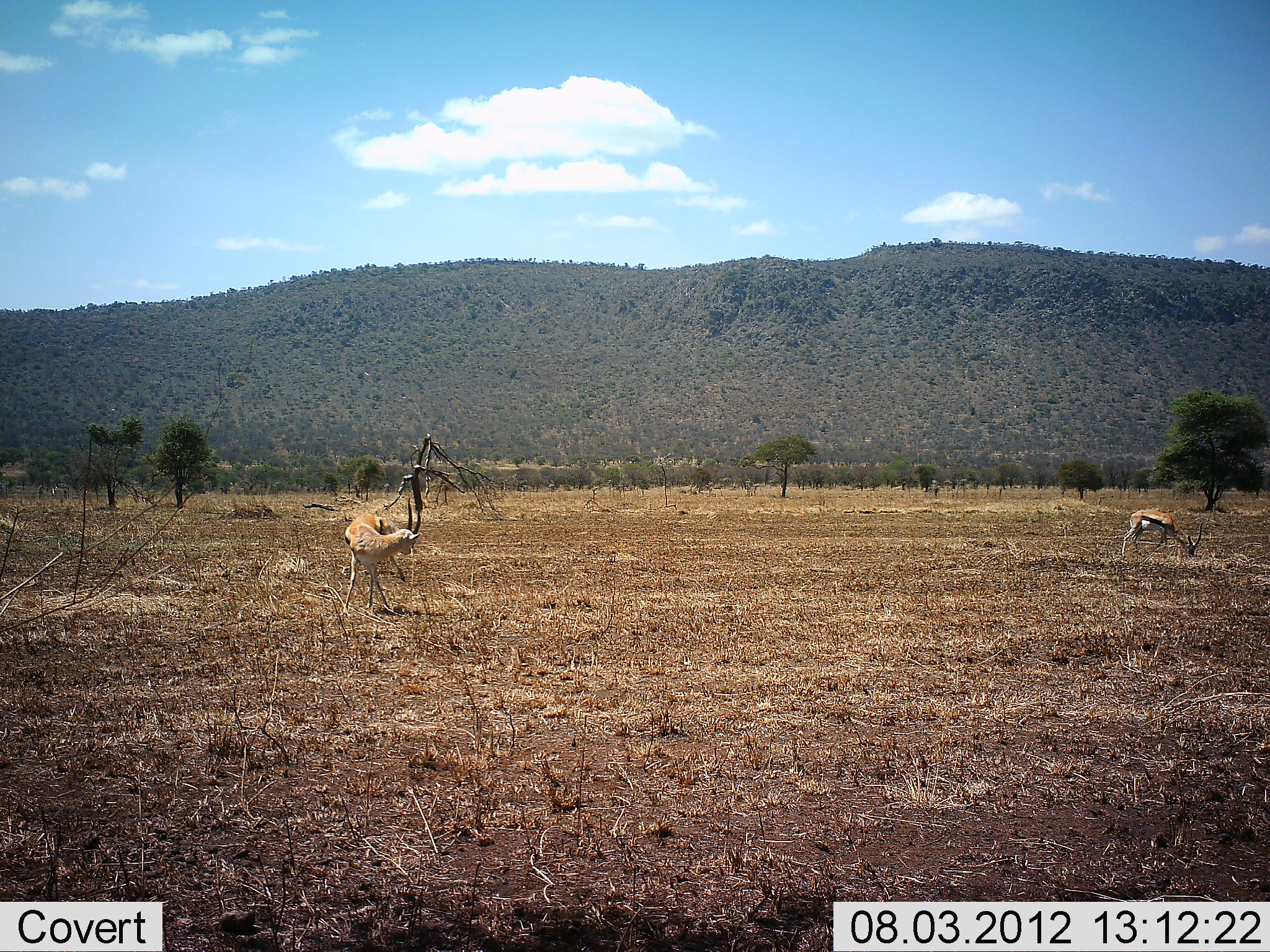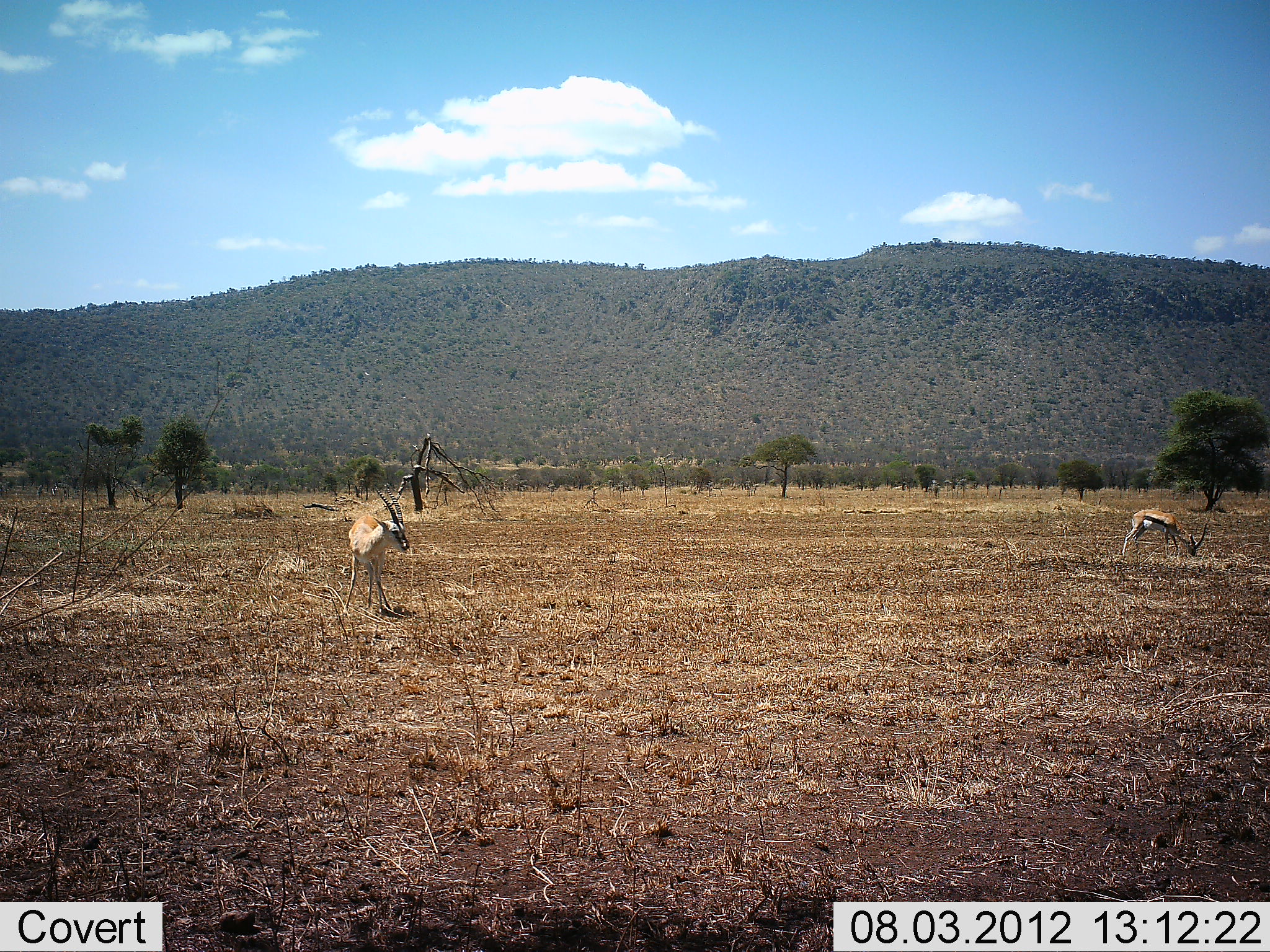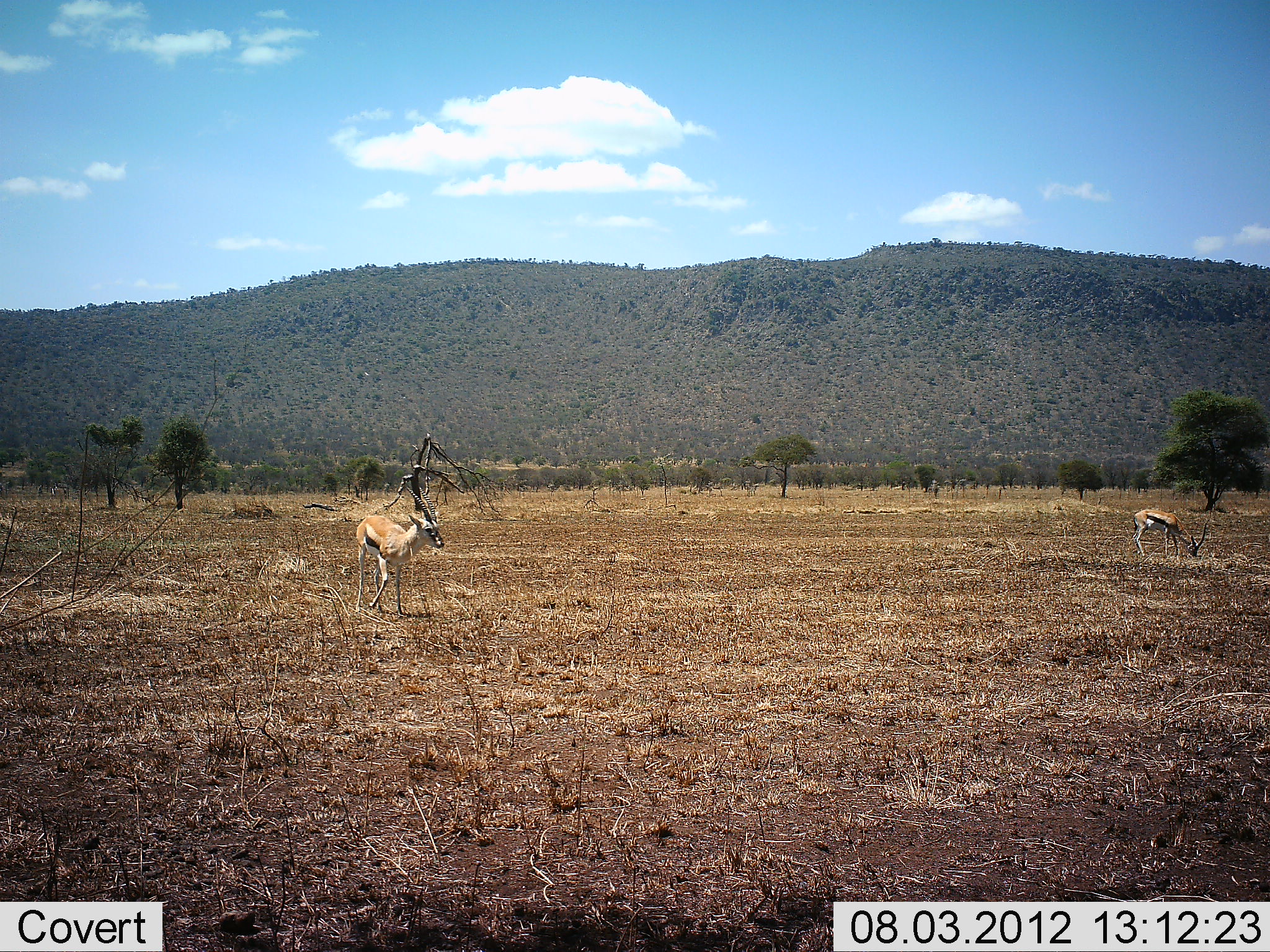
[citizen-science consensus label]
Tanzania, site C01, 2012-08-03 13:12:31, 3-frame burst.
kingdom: Animalia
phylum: Chordata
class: Mammalia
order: Artiodactyla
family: Bovidae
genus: Eudorcas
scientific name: Eudorcas thomsonii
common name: thomson's gazelle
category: gazellethomsons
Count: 2.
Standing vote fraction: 45%.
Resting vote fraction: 0%.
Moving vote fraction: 0%.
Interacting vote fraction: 0%.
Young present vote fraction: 0%.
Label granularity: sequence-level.